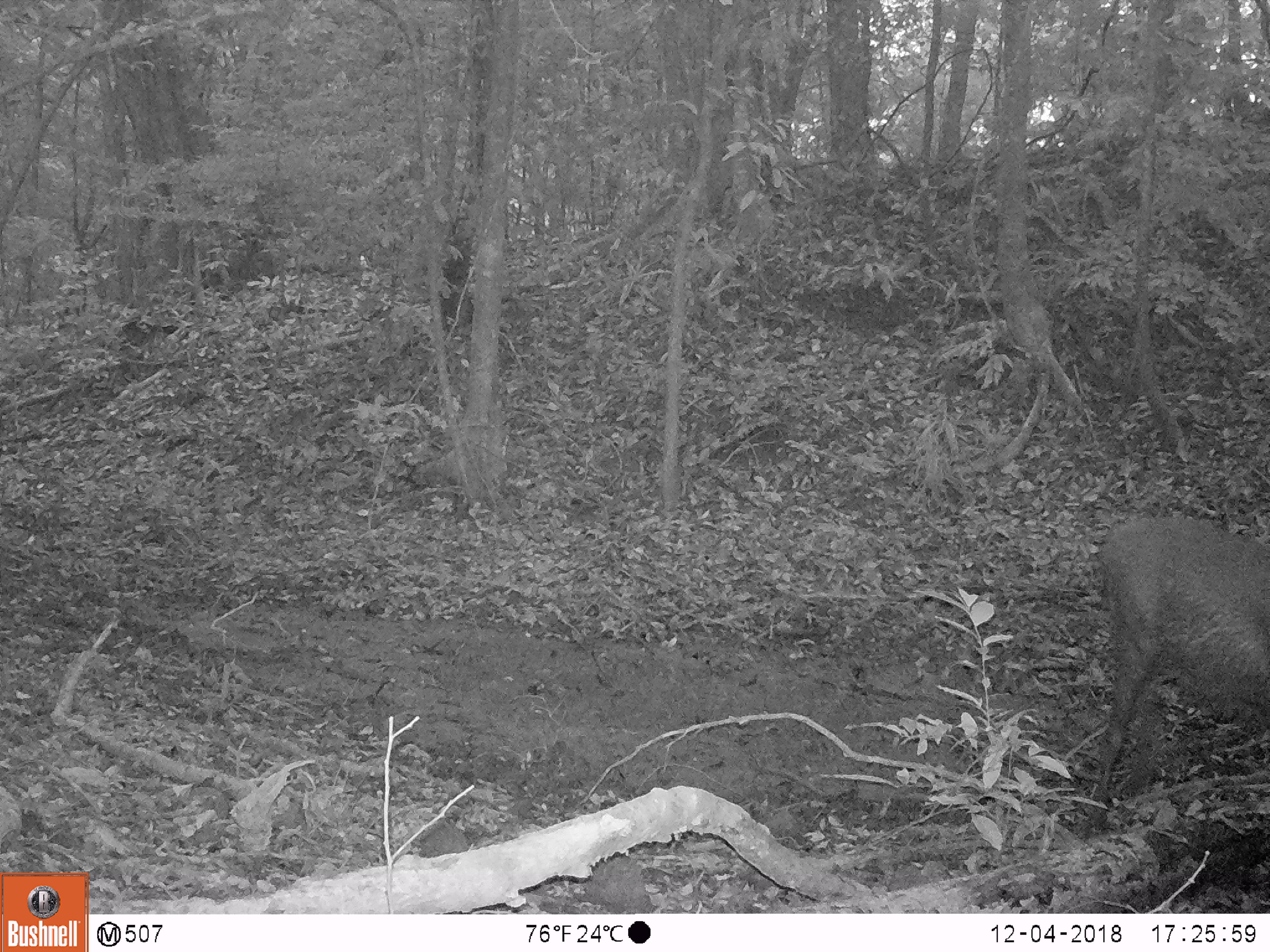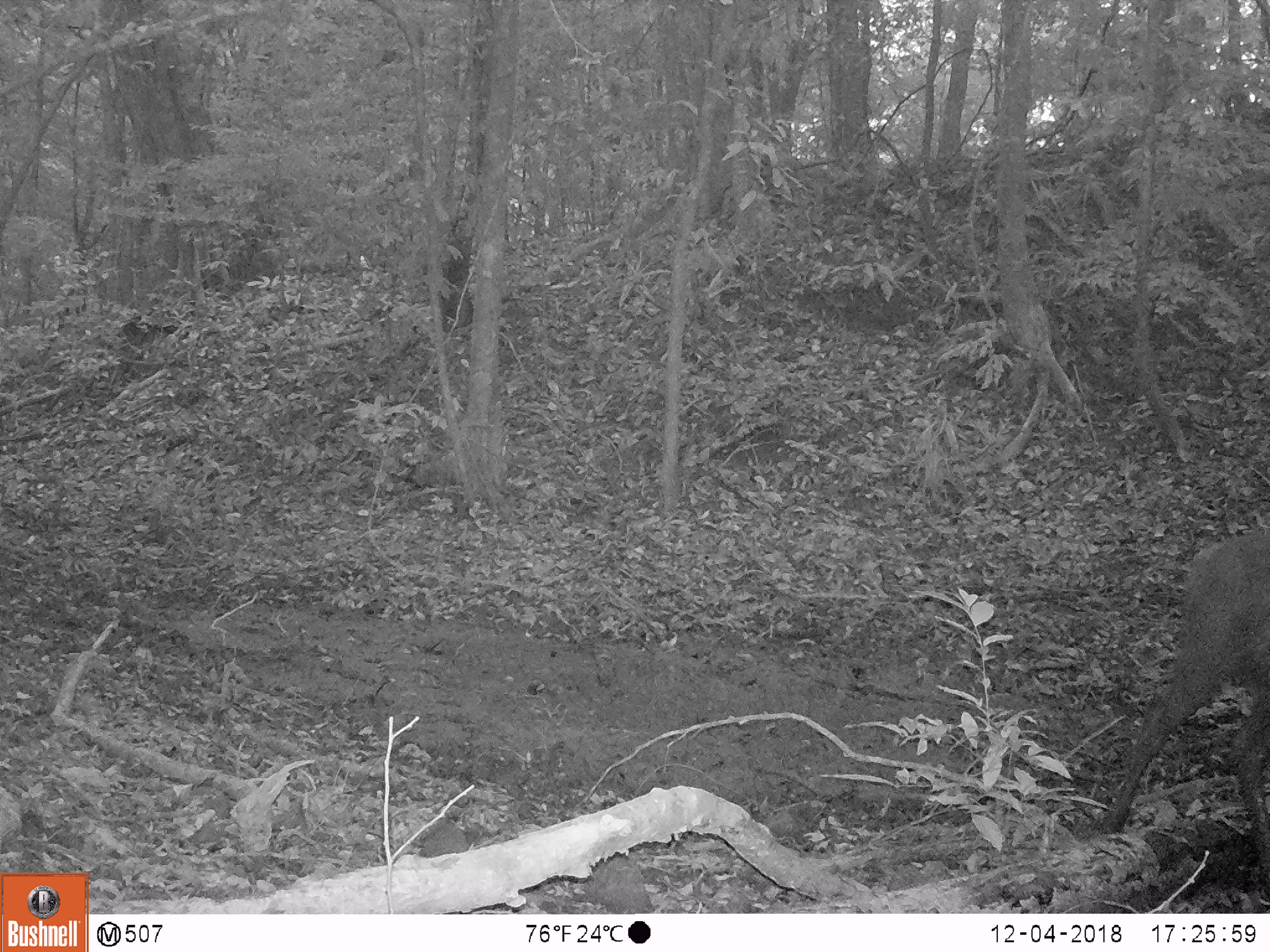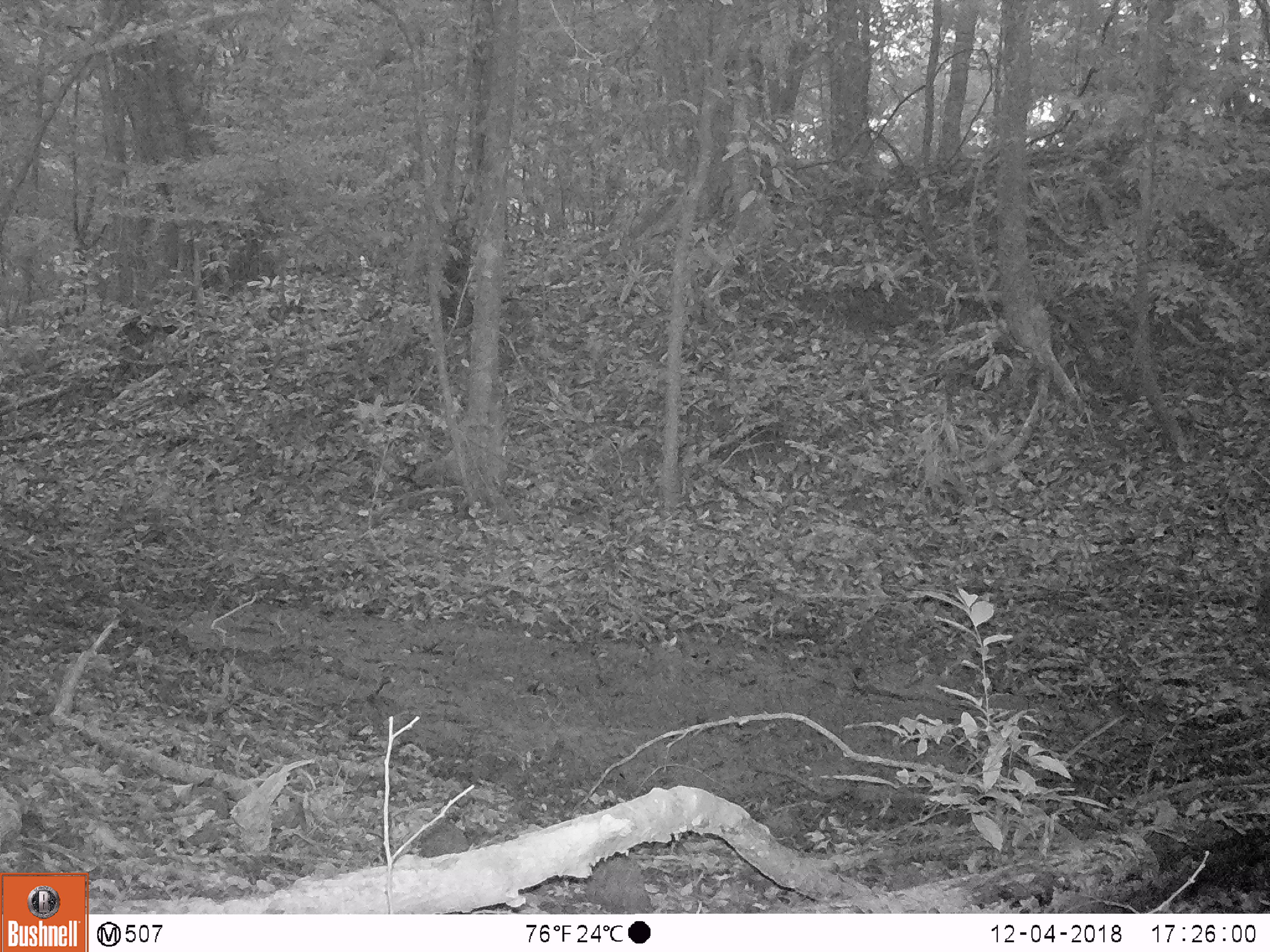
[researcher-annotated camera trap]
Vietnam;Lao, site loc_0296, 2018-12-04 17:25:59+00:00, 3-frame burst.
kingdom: Animalia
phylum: Chordata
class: Mammalia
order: Artiodactyla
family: Cervidae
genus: Rusa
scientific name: Rusa unicolor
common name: sambar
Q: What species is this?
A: Sambar (Rusa unicolor).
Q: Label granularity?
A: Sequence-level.